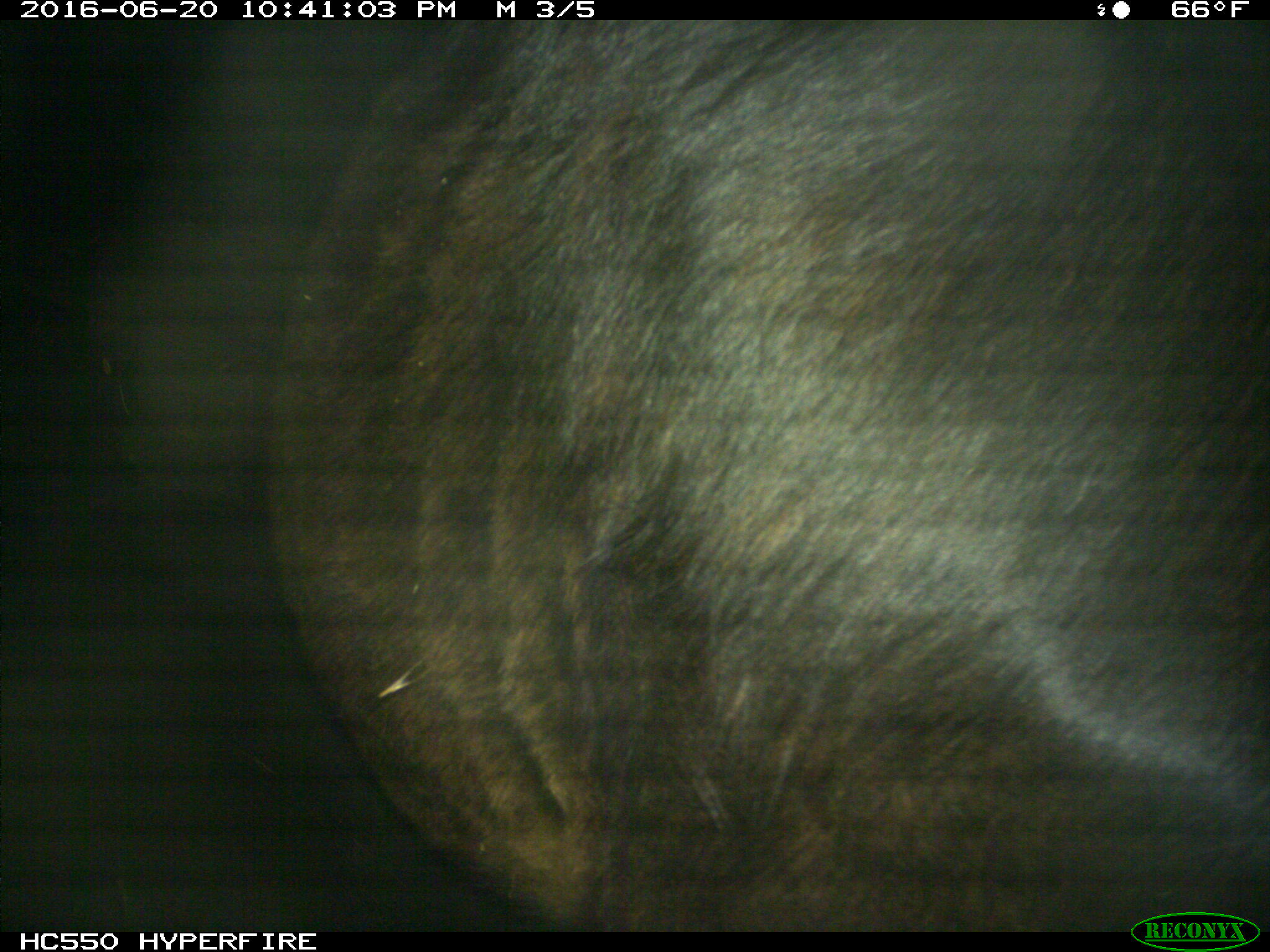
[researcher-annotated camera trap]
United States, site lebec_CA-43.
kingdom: Animalia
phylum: Chordata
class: Mammalia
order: Artiodactyla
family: Bovidae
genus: Bos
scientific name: Bos taurus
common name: domestic cow